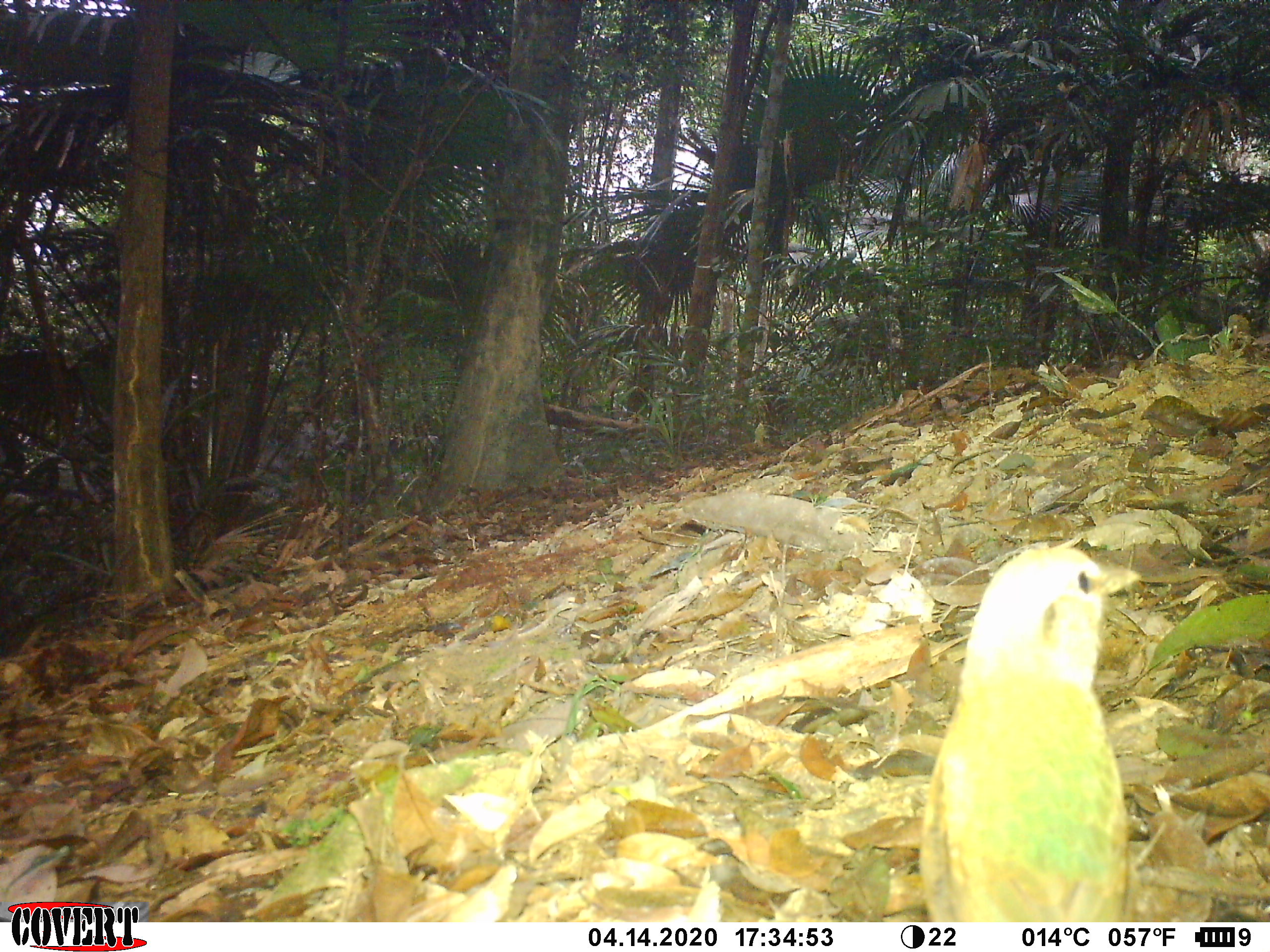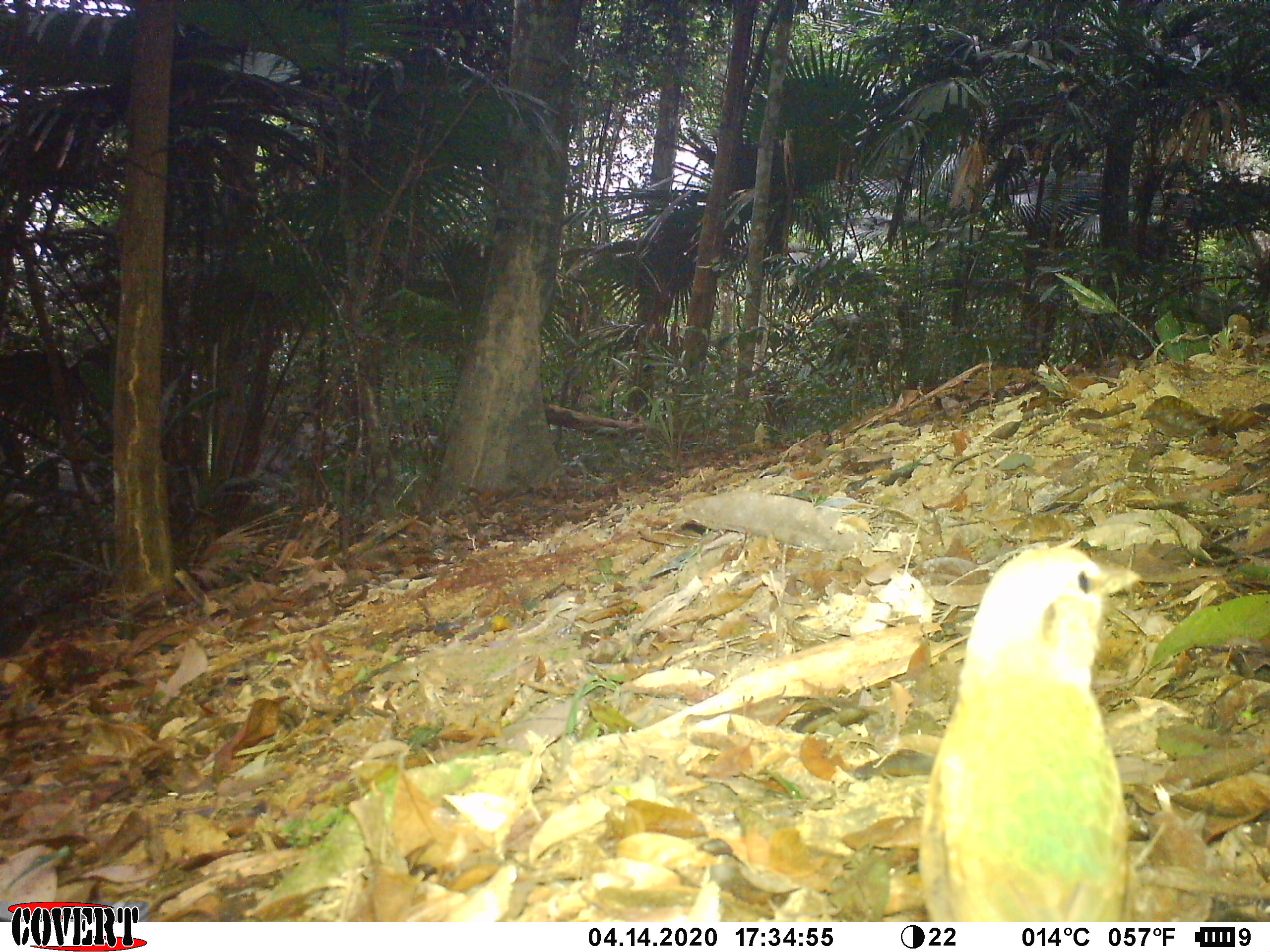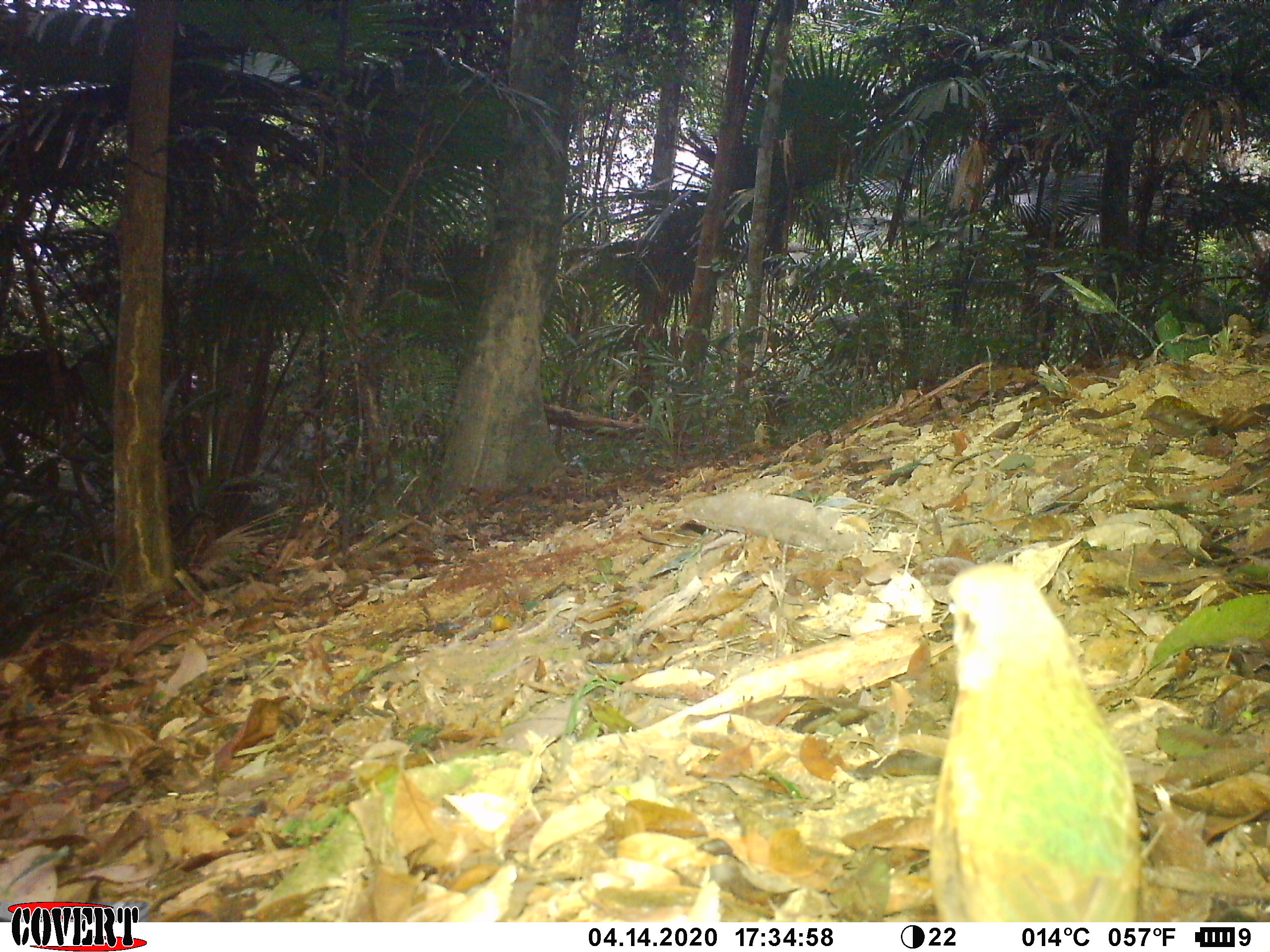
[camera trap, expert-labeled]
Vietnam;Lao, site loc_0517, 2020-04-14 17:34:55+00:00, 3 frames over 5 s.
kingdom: Animalia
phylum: Chordata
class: Aves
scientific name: Aves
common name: bird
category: unidentified bird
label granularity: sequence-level